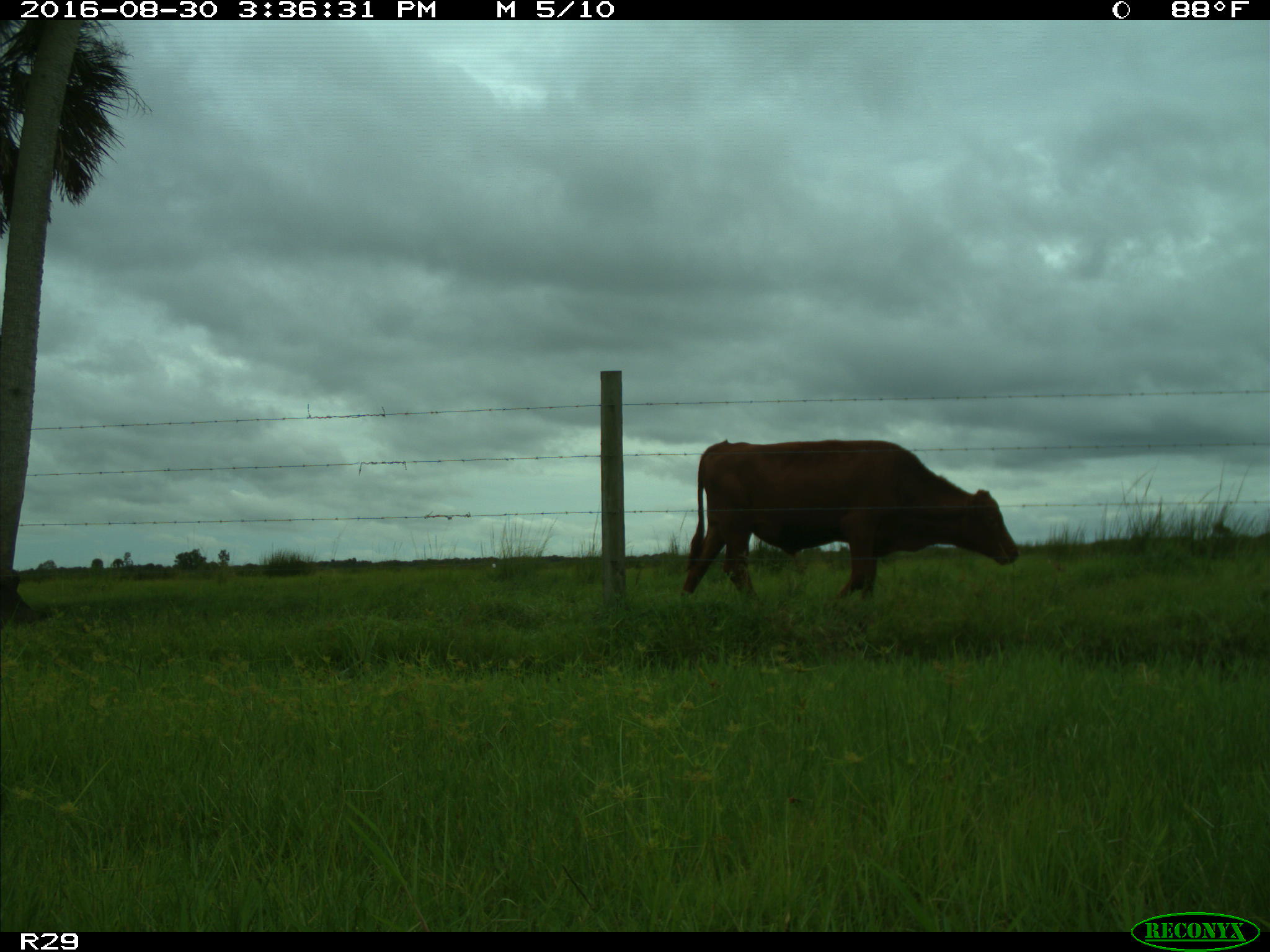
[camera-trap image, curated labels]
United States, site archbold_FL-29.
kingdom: Animalia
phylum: Chordata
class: Mammalia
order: Artiodactyla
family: Bovidae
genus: Bos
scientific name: Bos taurus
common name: domestic cow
Bos taurus (domestic cow).